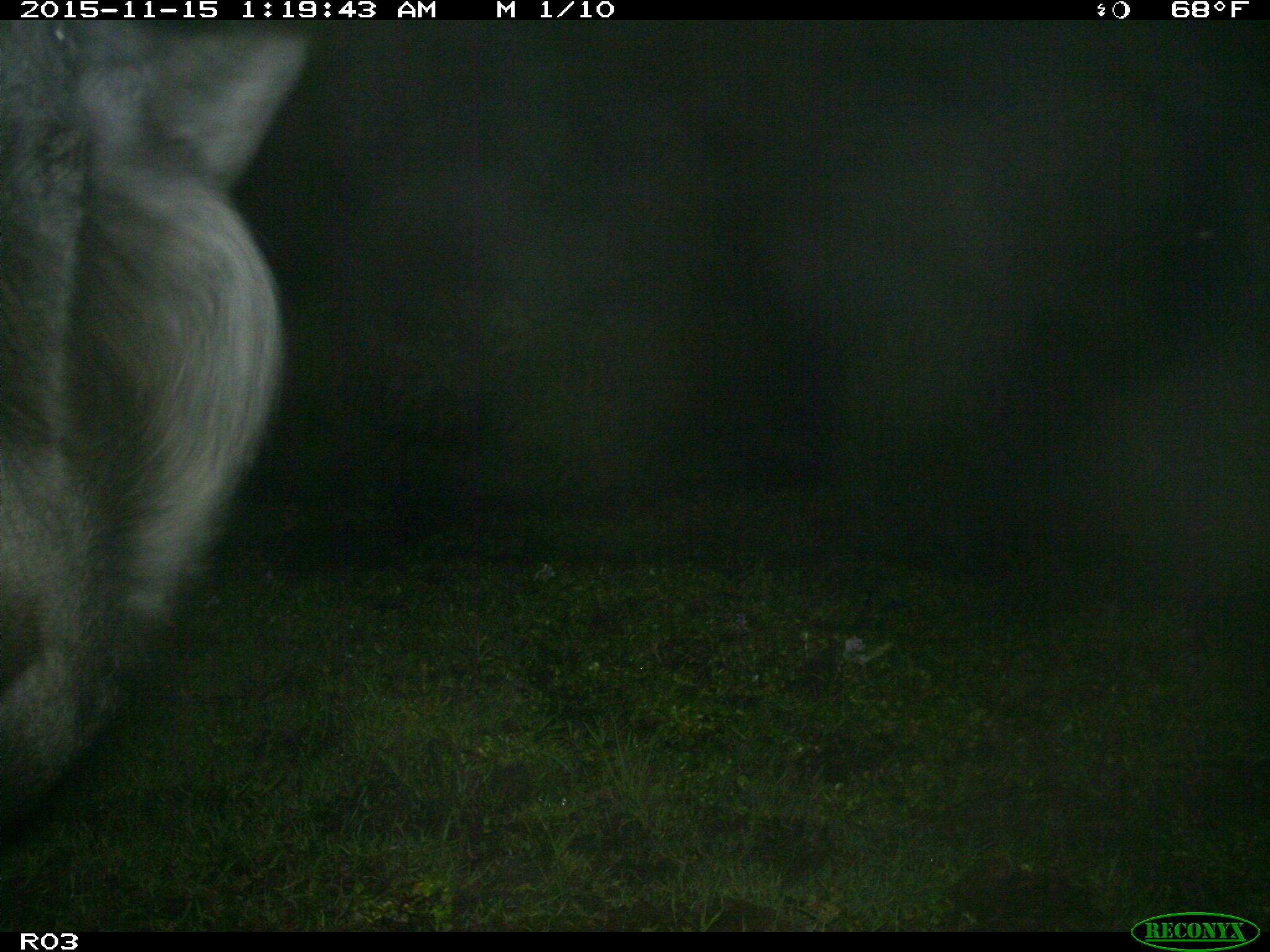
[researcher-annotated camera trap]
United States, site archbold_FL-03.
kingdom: Animalia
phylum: Chordata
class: Mammalia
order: Artiodactyla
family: Bovidae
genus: Bos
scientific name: Bos taurus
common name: domestic cow